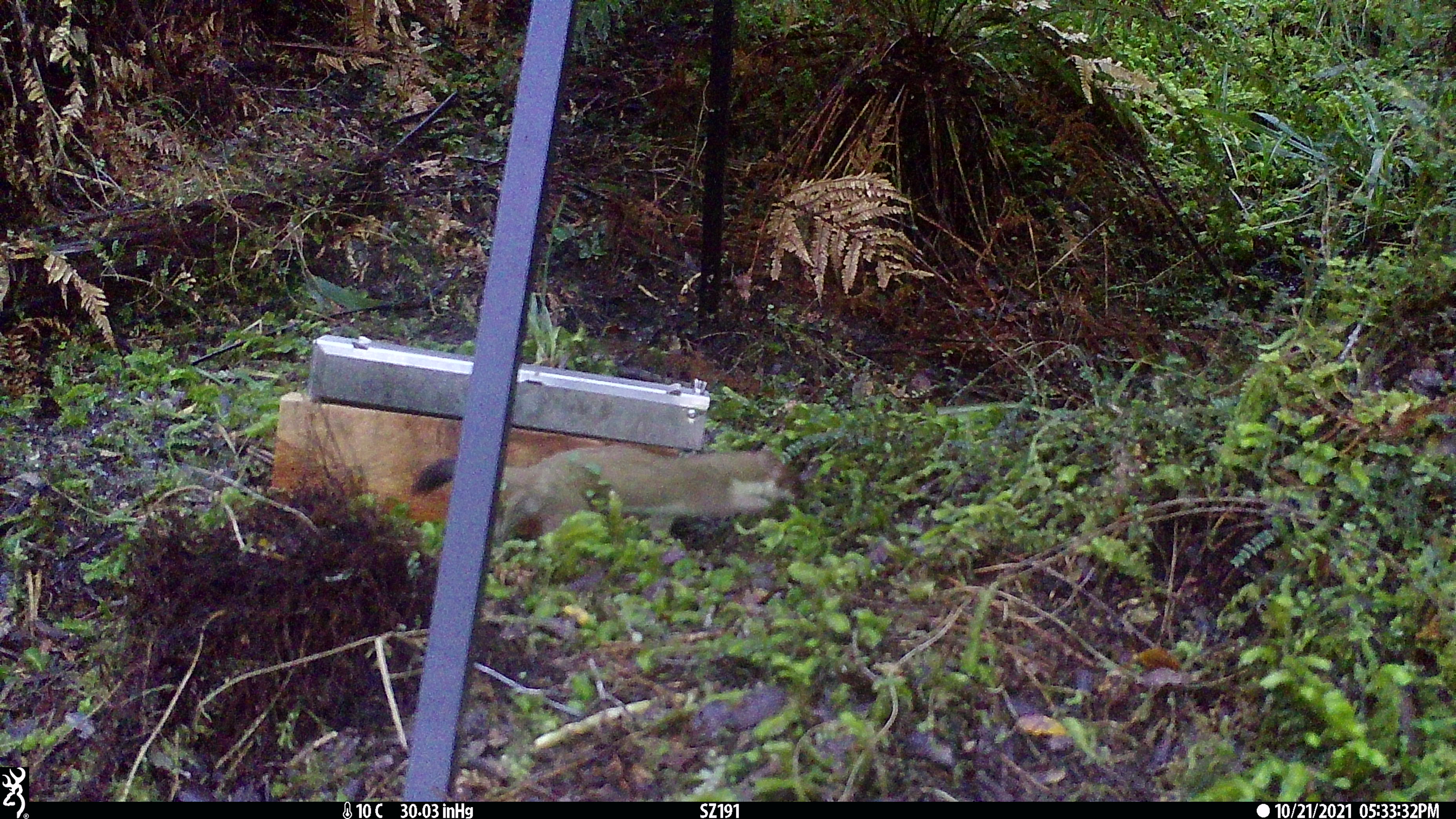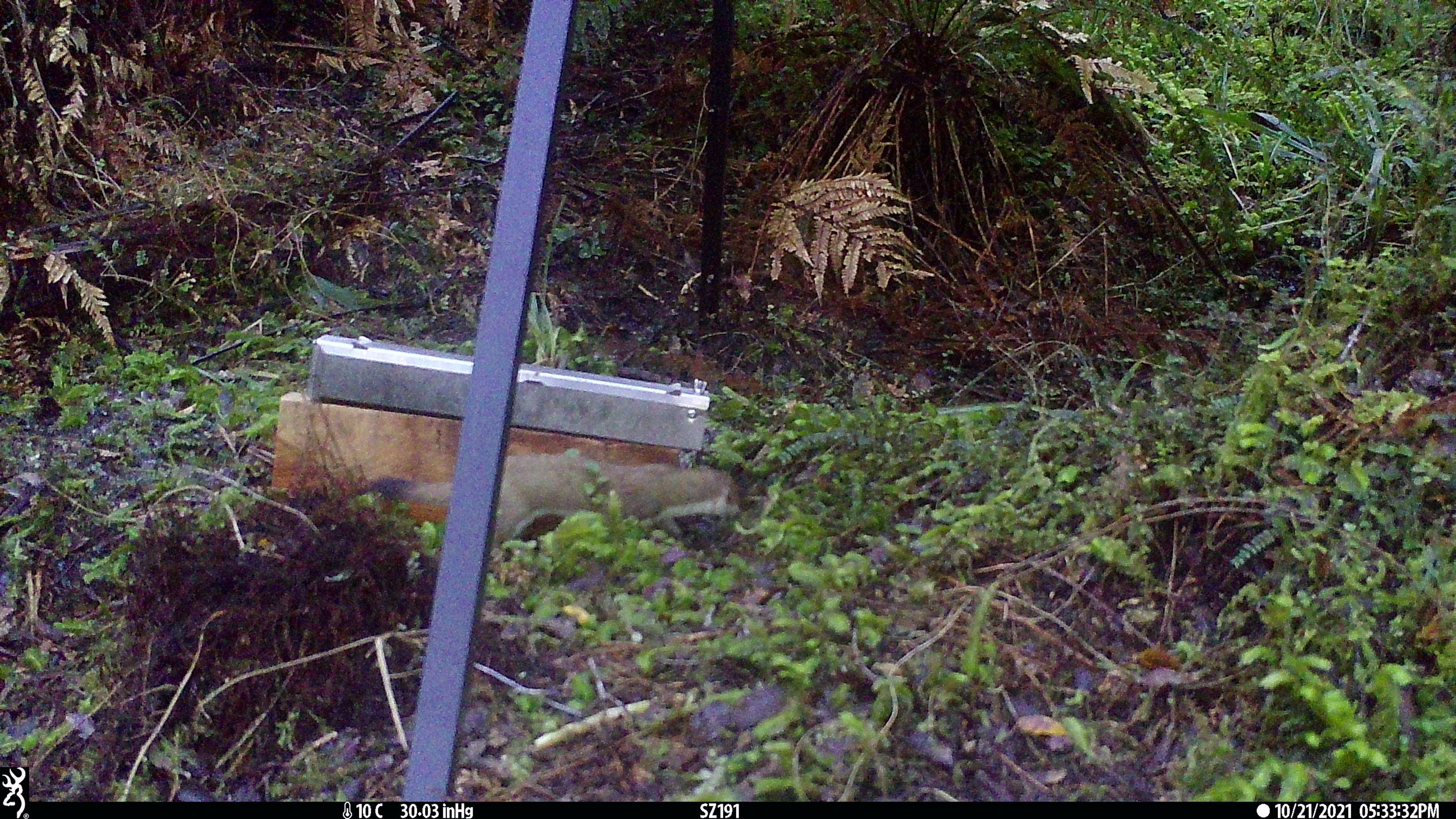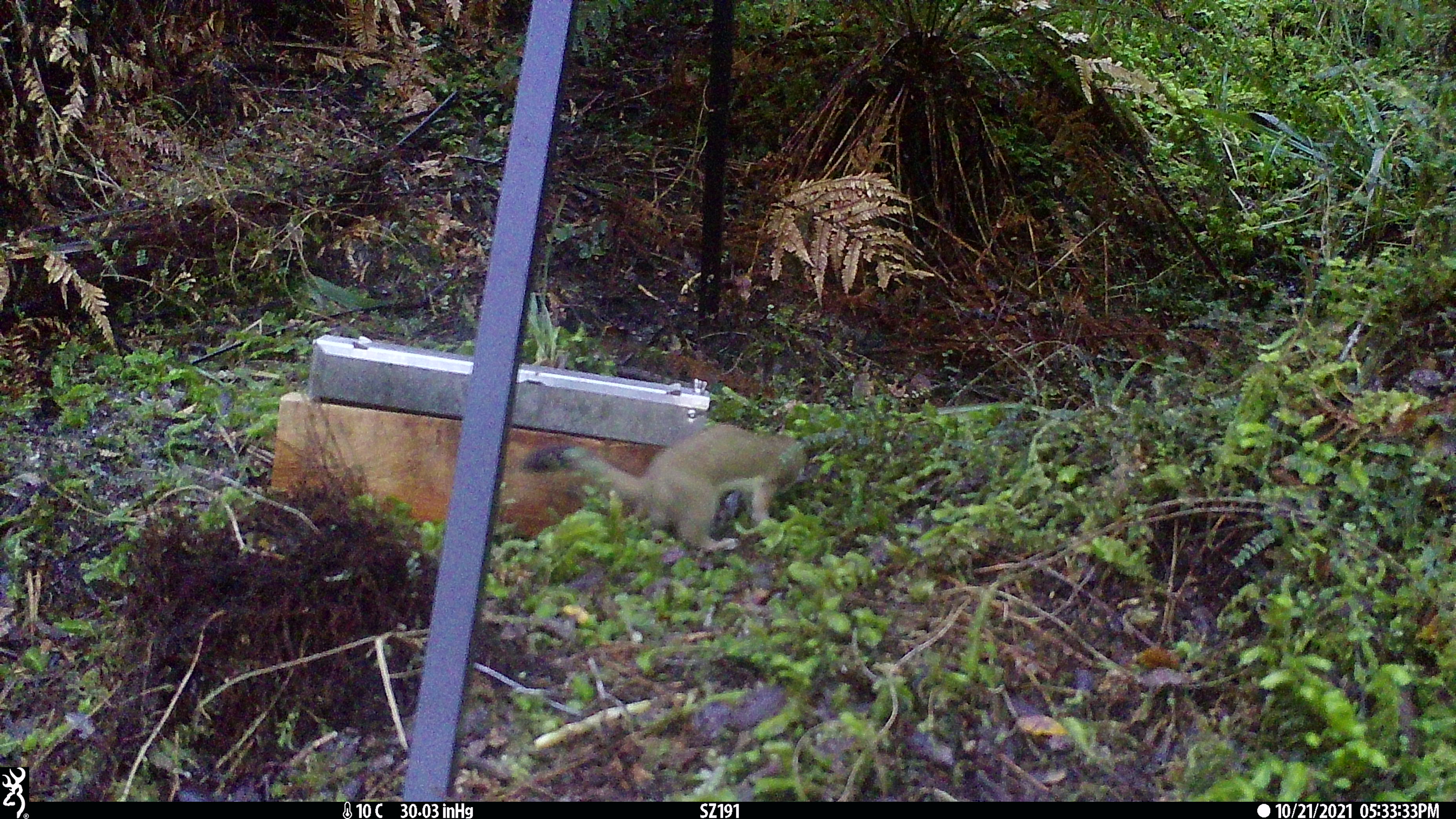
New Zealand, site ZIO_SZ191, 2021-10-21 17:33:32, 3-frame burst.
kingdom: Animalia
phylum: Chordata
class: Mammalia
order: Carnivora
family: Mustelidae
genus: Mustela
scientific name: Mustela erminea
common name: stoat